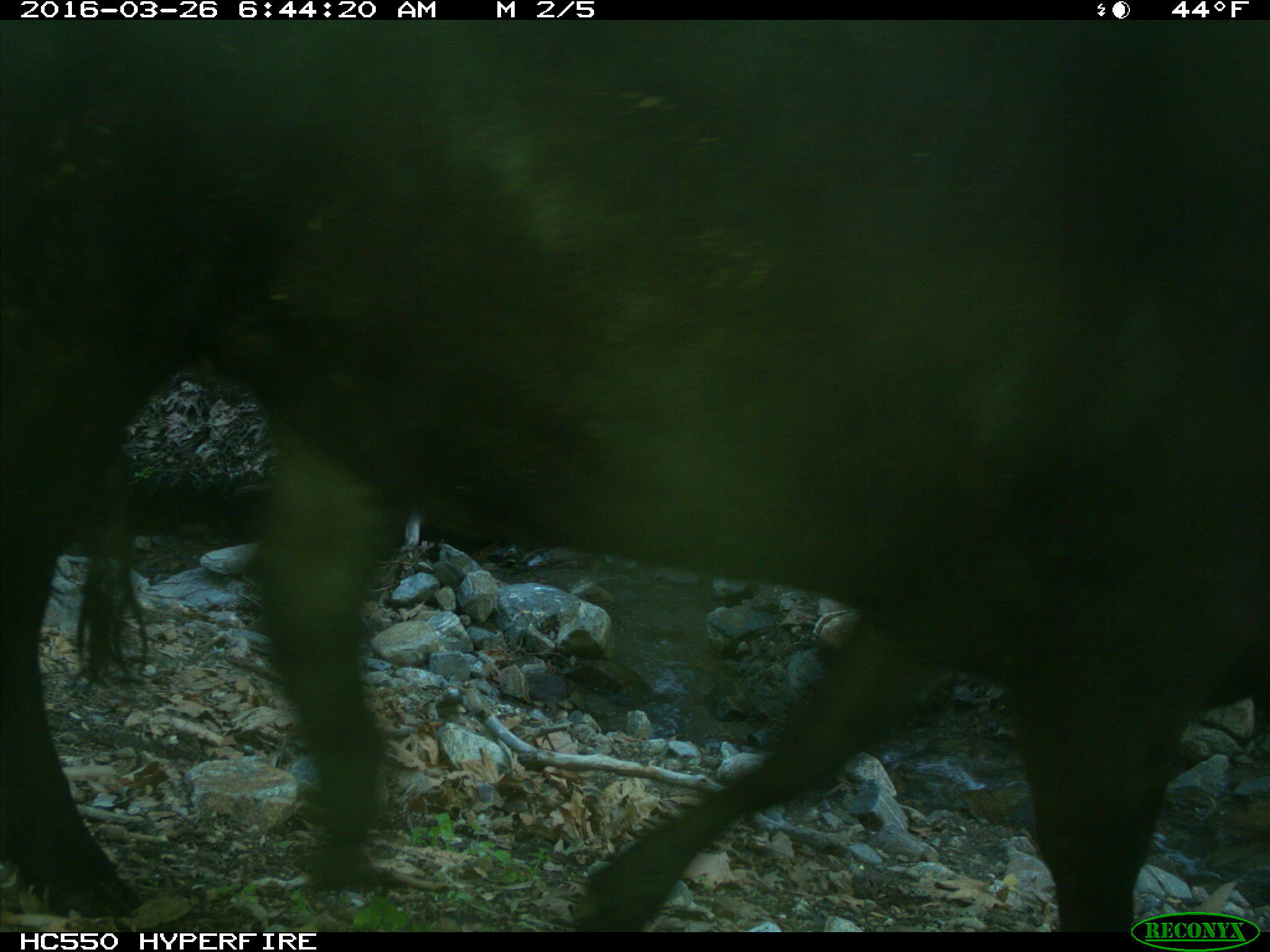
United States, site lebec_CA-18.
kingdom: Animalia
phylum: Chordata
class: Mammalia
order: Artiodactyla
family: Bovidae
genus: Bos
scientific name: Bos taurus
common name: domestic cow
Bos taurus (domestic cow).